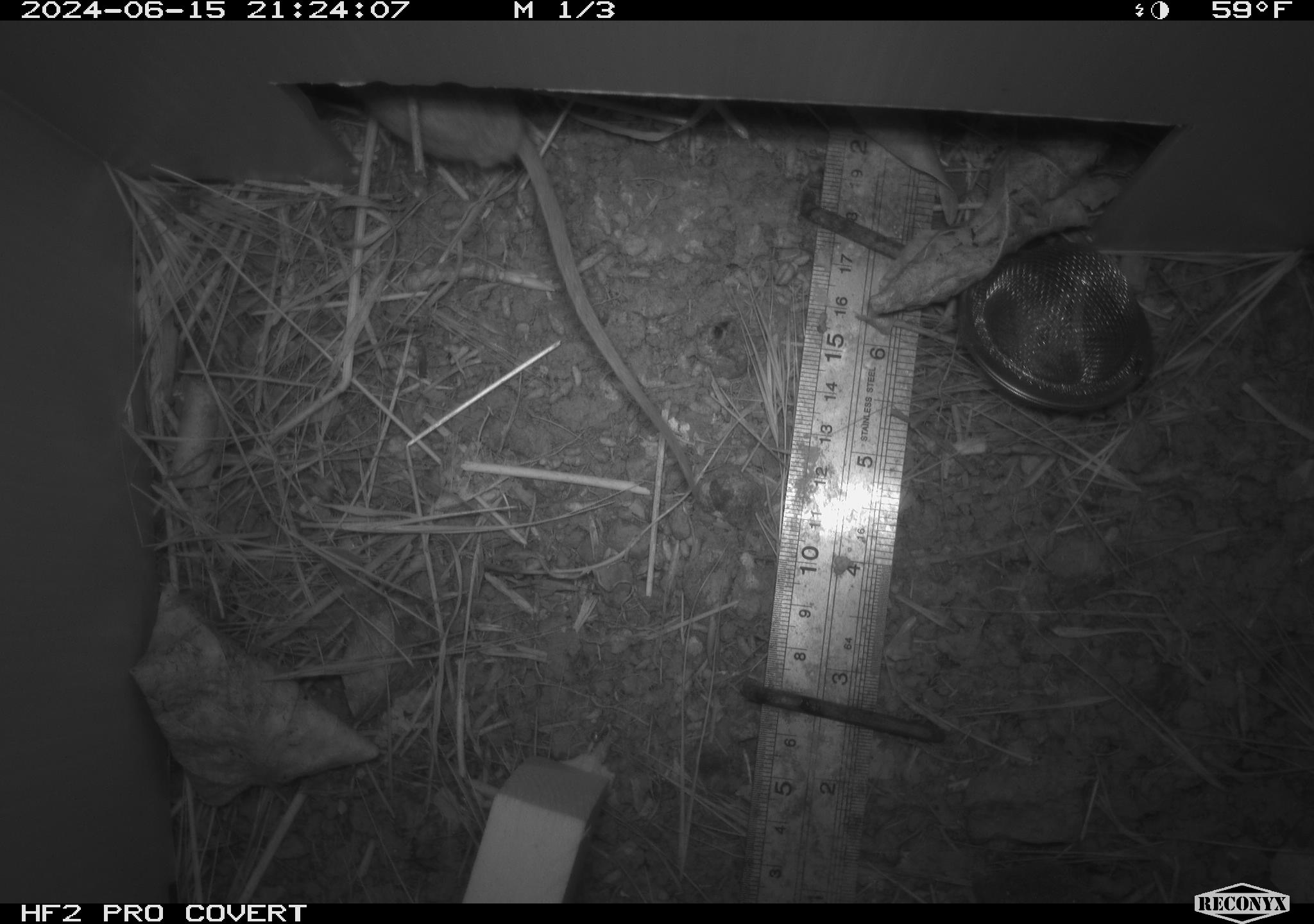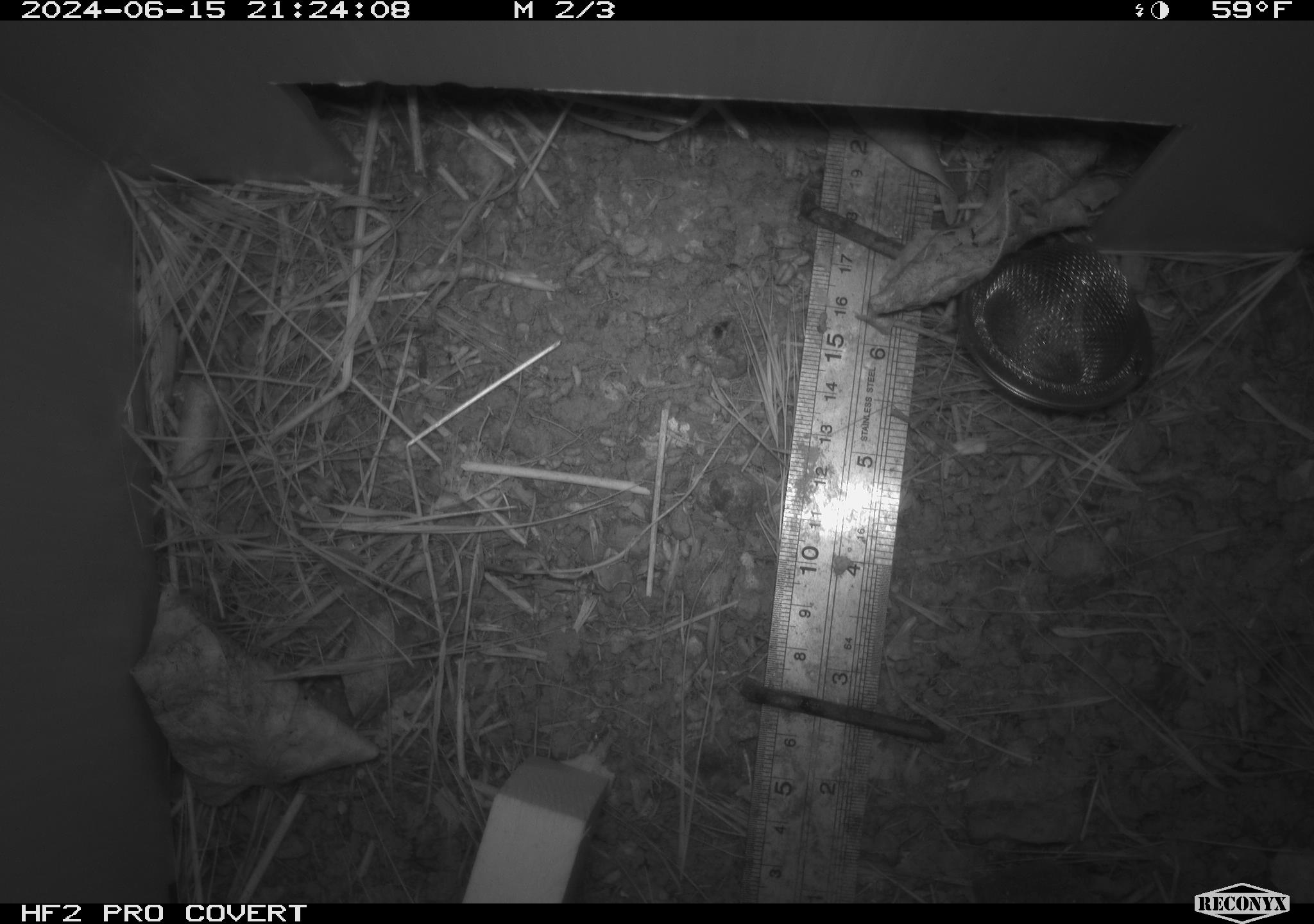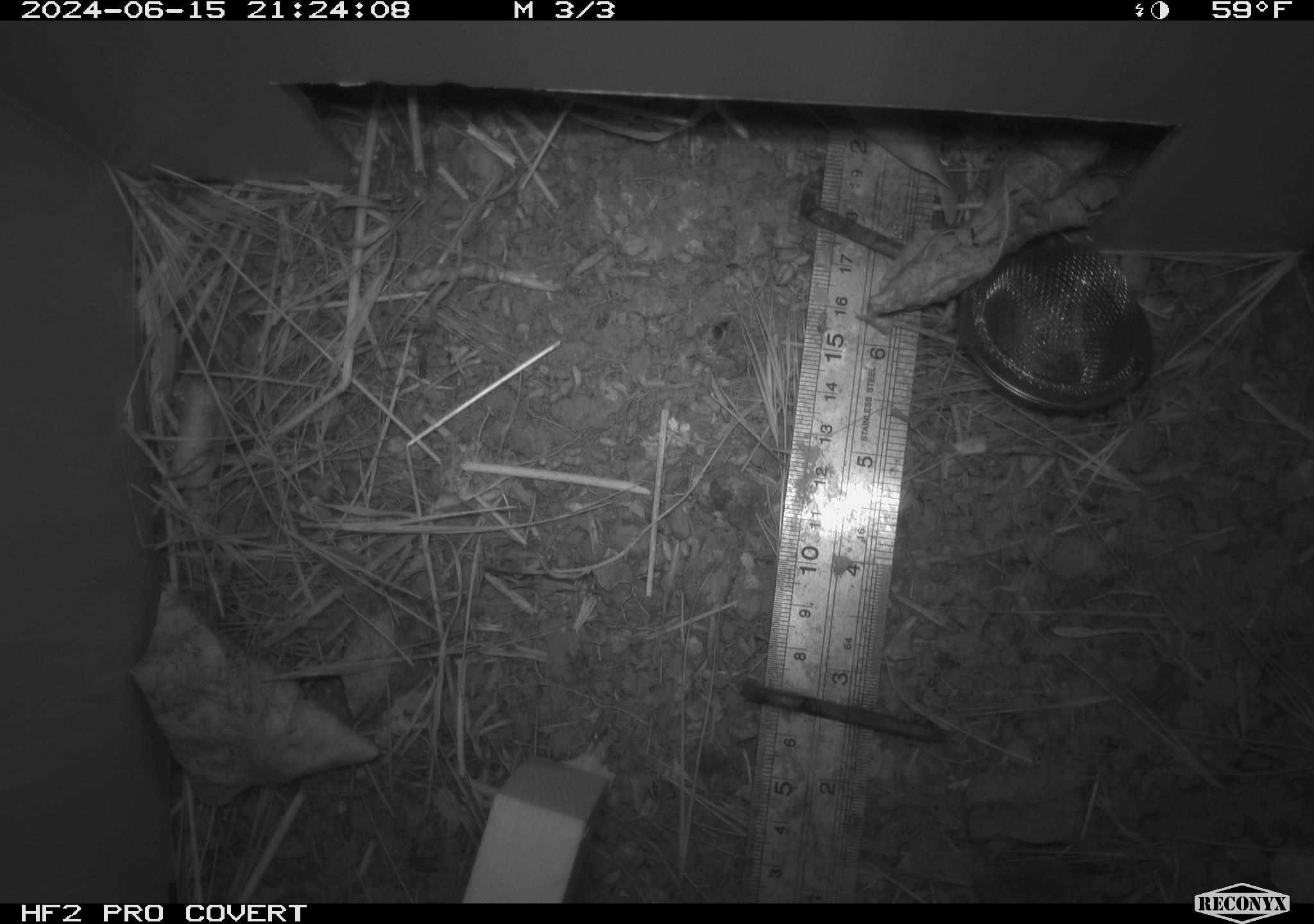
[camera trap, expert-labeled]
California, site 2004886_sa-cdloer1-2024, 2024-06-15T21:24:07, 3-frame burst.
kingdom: Animalia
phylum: Chordata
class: Mammalia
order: Rodentia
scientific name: Rodentia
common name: mouse species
Mouse species (Rodentia).